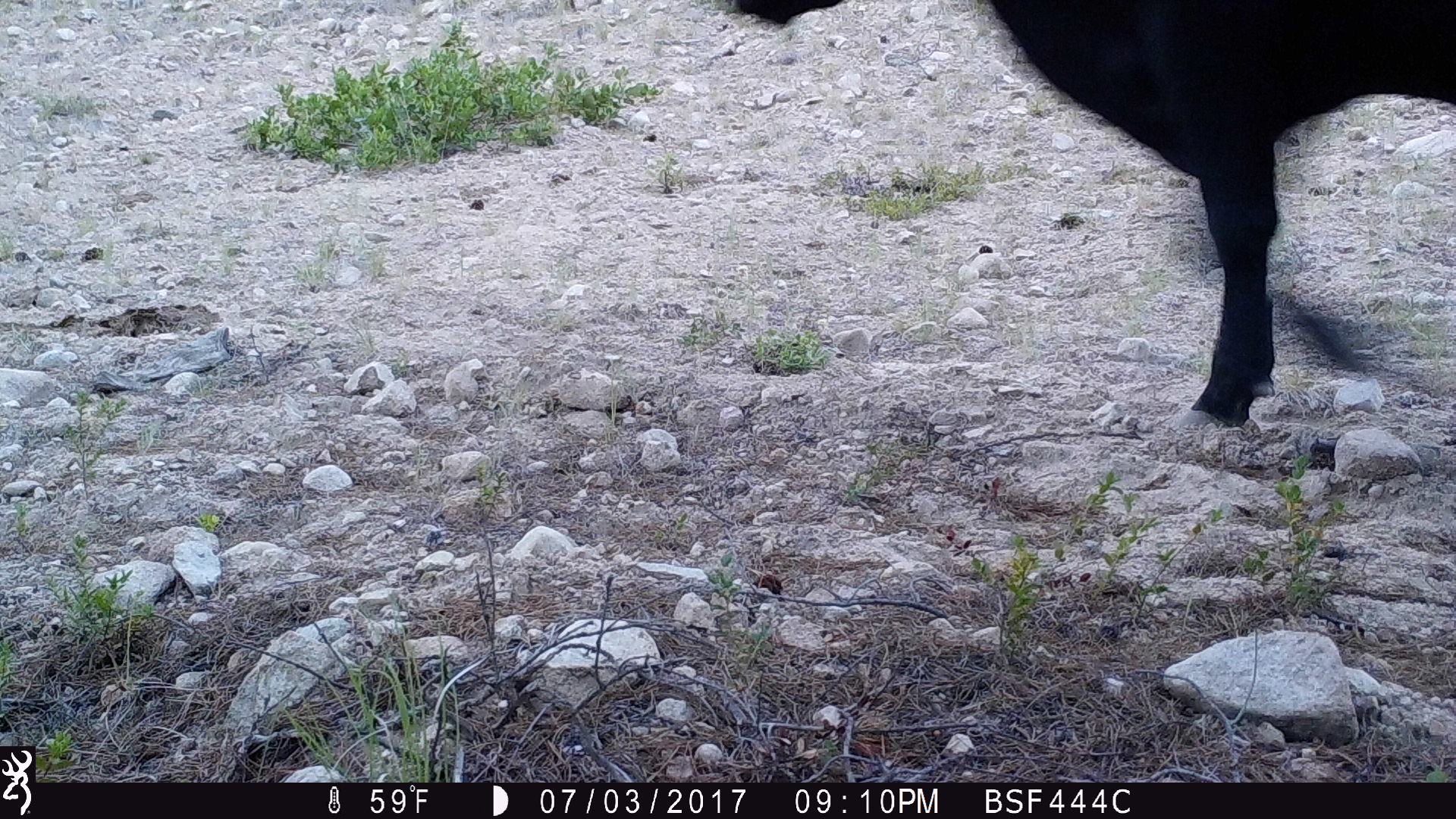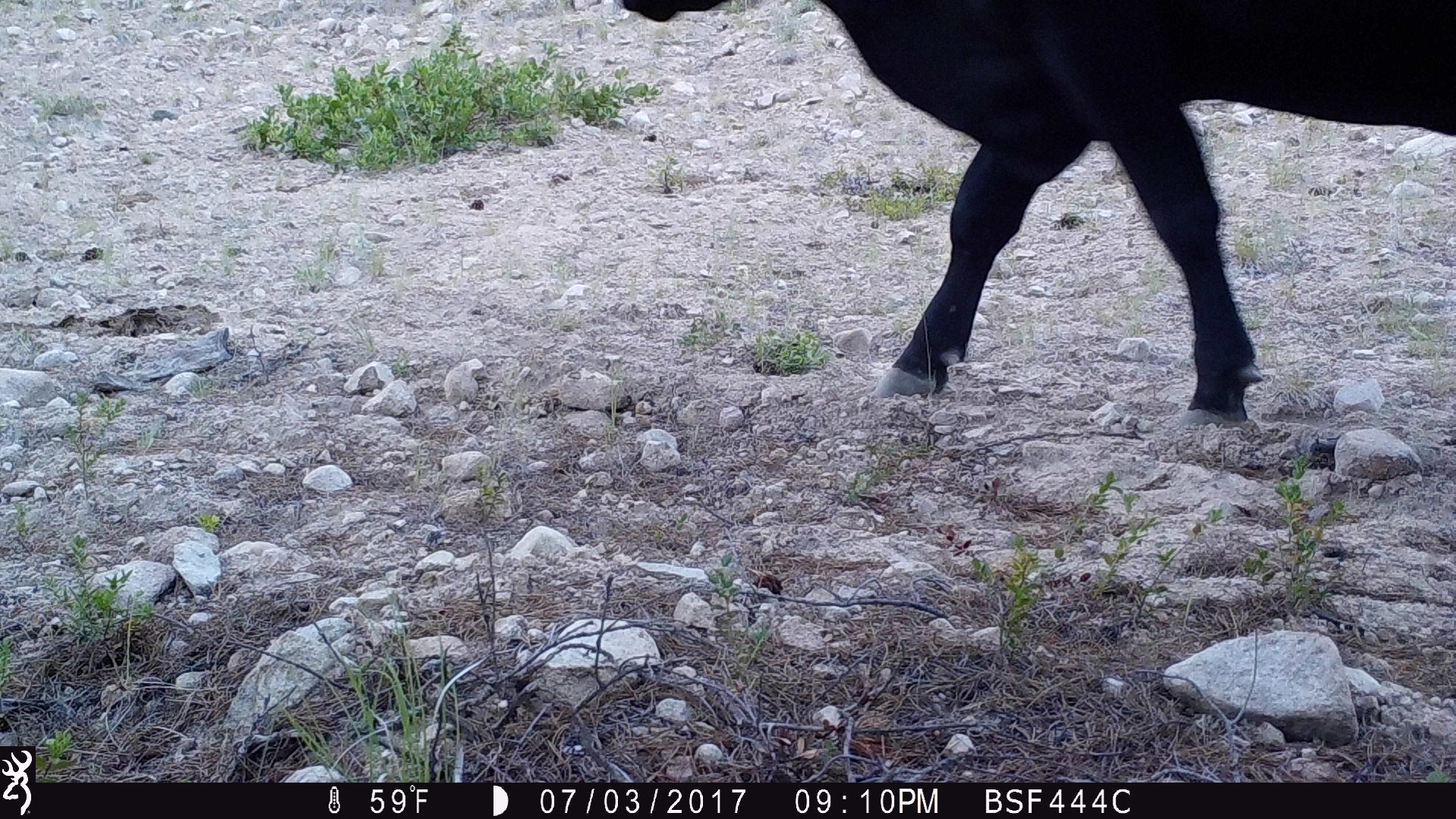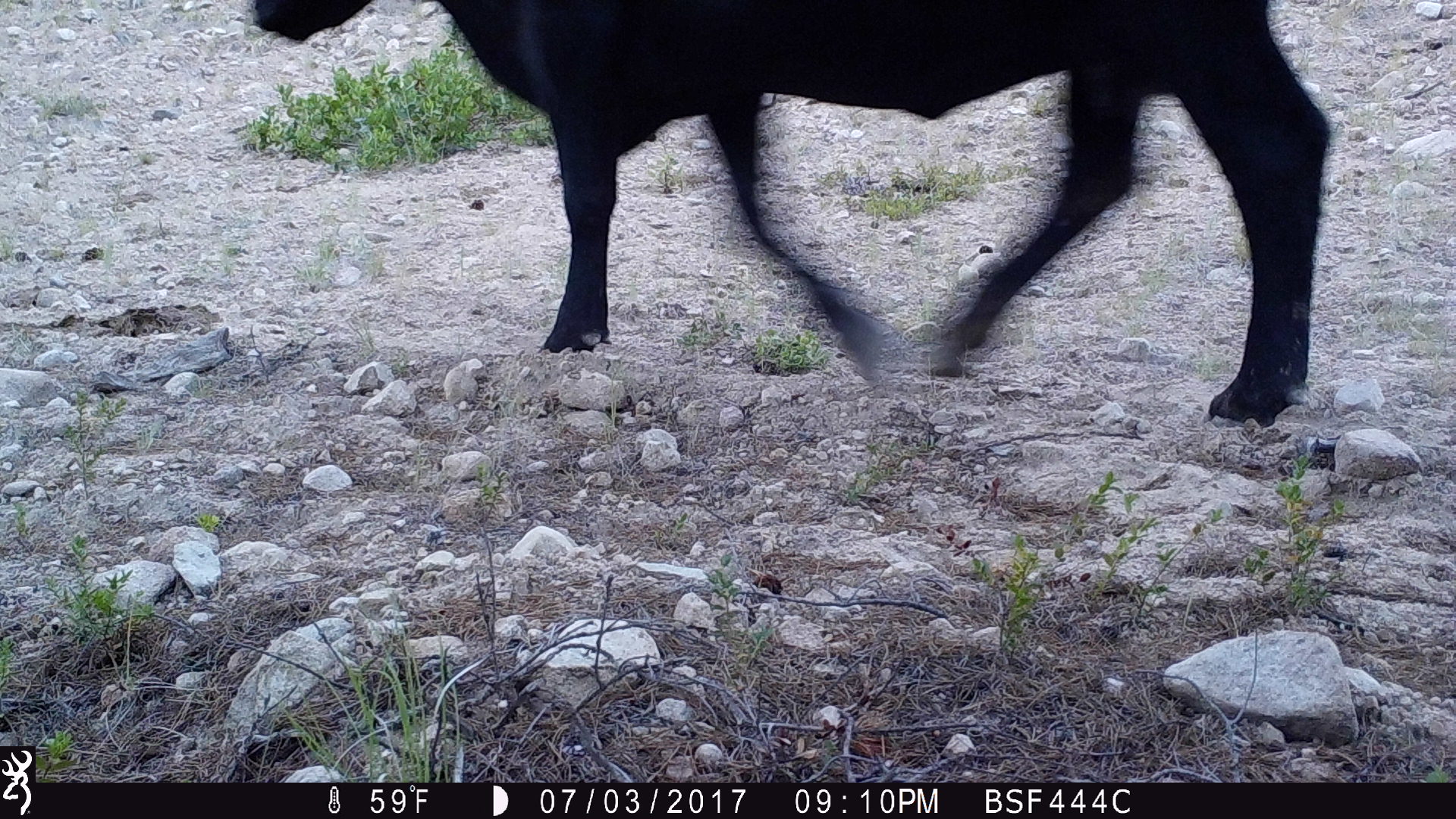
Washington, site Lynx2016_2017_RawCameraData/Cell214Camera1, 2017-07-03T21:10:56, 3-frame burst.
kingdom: Animalia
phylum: Chordata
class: Mammalia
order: Artiodactyla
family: Bovidae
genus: Bos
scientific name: Bos taurus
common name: domestic cattle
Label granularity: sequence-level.